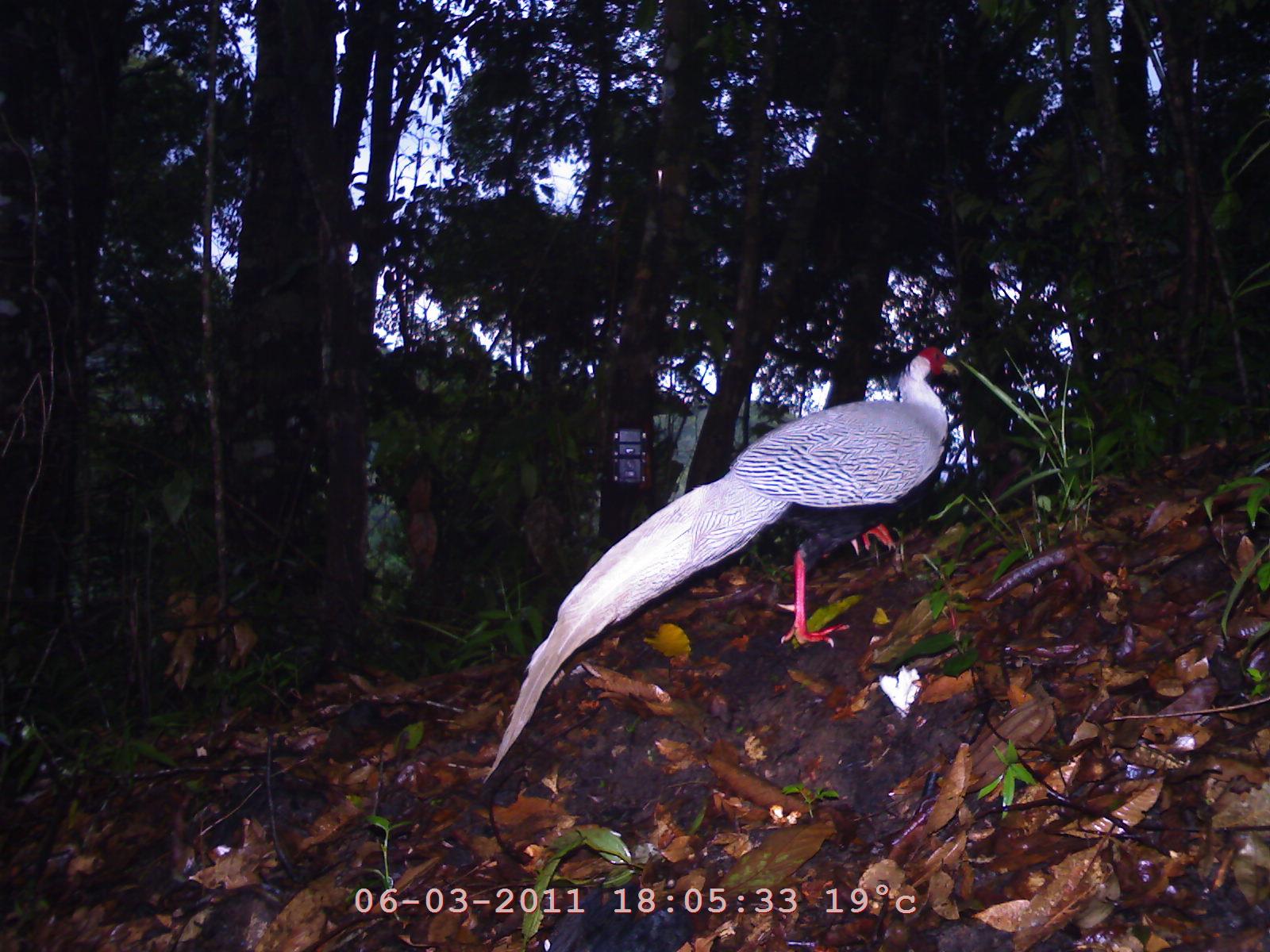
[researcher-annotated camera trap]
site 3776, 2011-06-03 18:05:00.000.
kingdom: Animalia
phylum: Chordata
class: Aves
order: Galliformes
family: Phasianidae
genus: Lophura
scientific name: Lophura nycthemera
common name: silver pheasant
Lophura nycthemera (silver pheasant), count 1, age adult, sex male.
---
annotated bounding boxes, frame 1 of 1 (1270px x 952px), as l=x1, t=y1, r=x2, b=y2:
lophura nycthemera: l=477, t=342, r=961, b=789